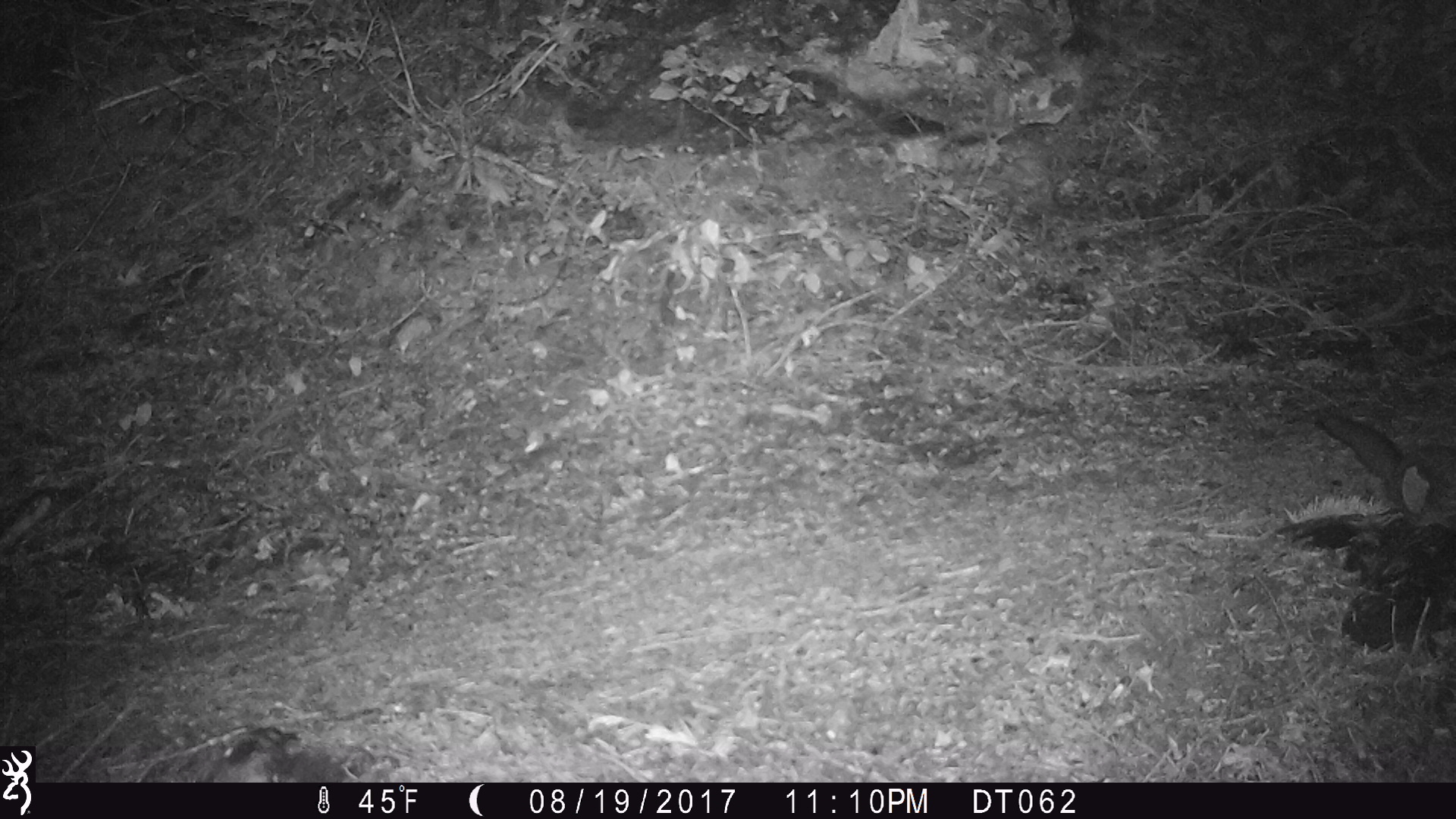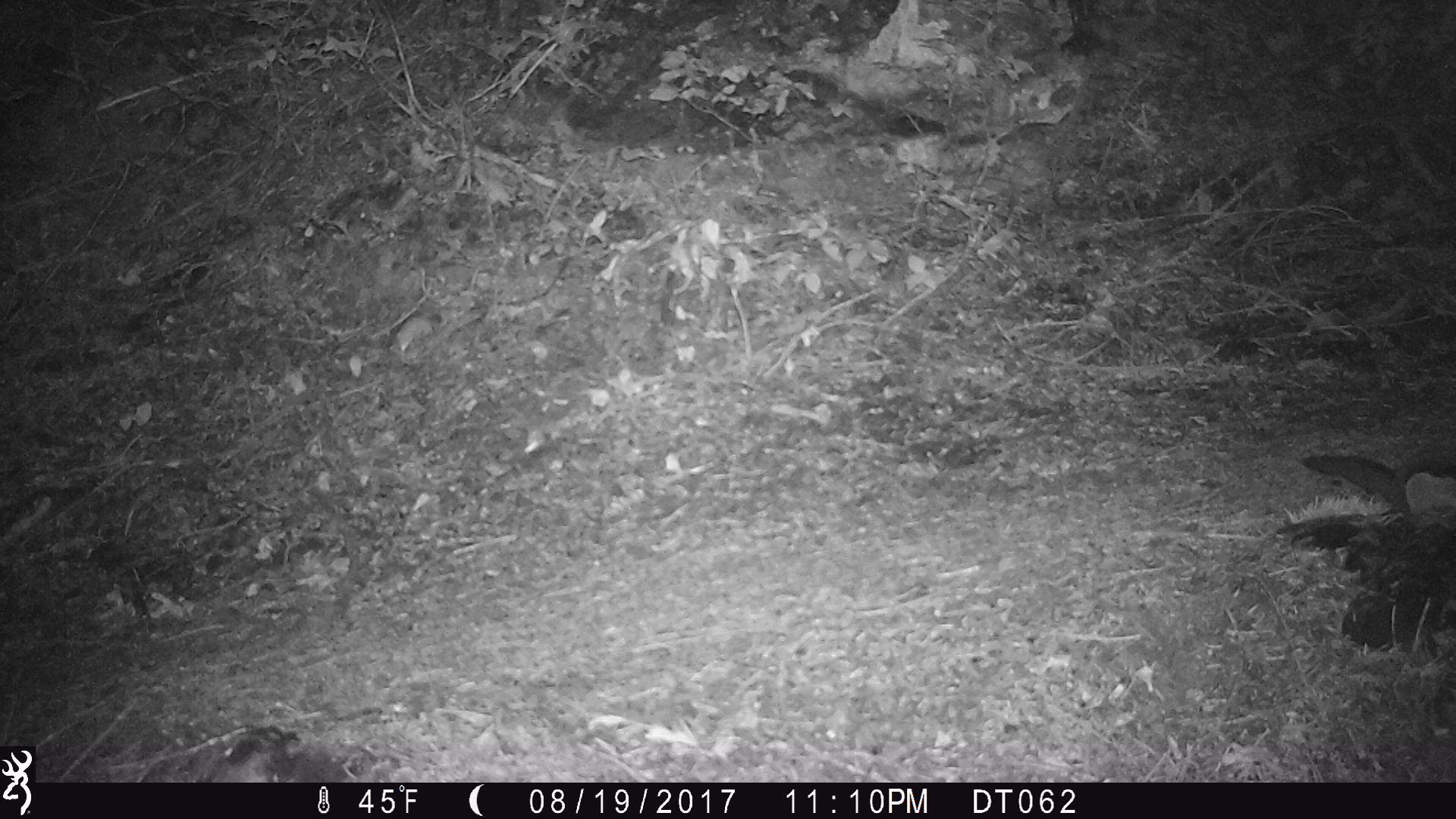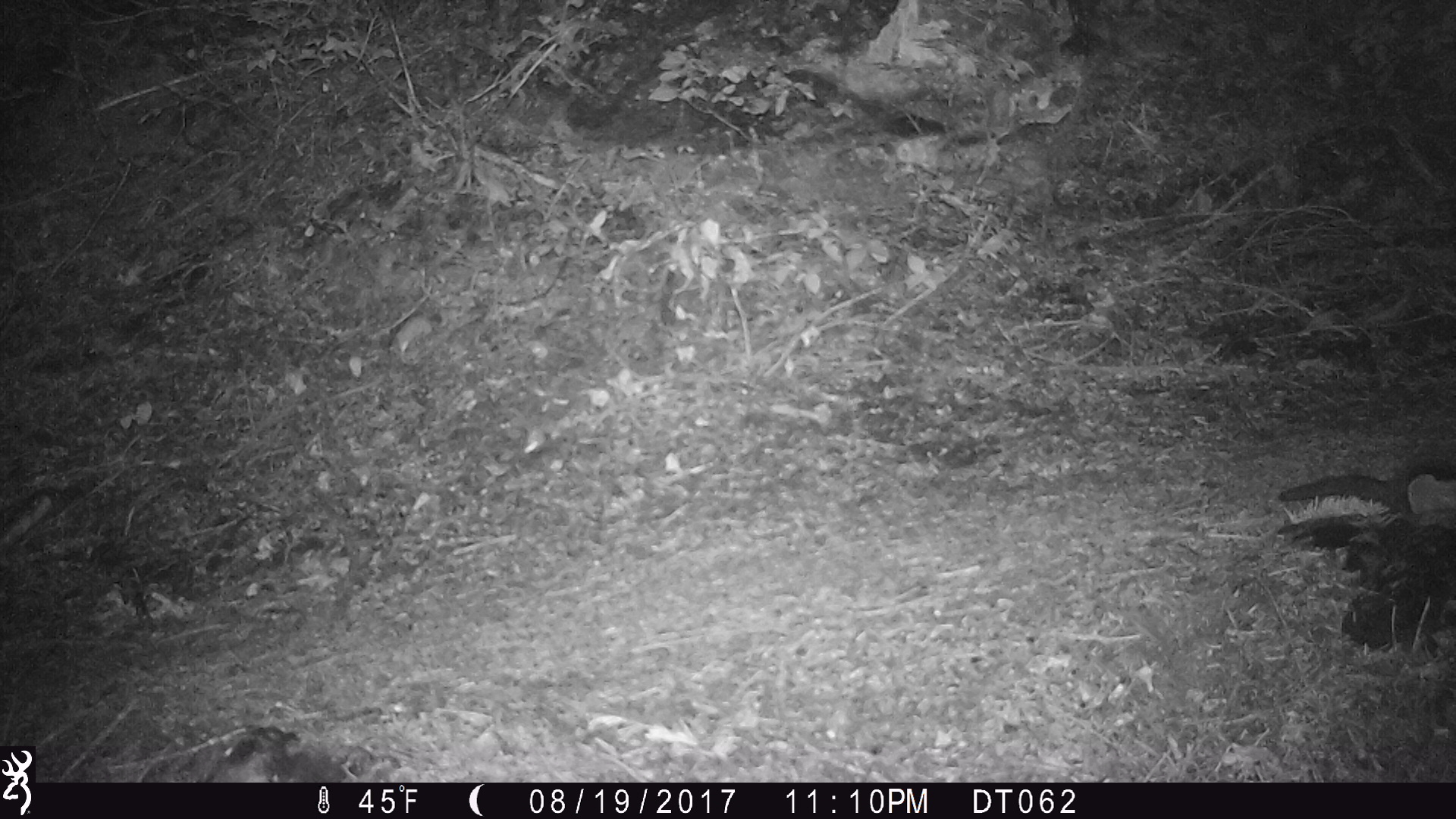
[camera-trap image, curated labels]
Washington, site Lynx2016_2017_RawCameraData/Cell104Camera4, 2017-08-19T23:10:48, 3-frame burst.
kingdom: Animalia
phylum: Chordata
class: Mammalia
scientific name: Mammalia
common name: small mammal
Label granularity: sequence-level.